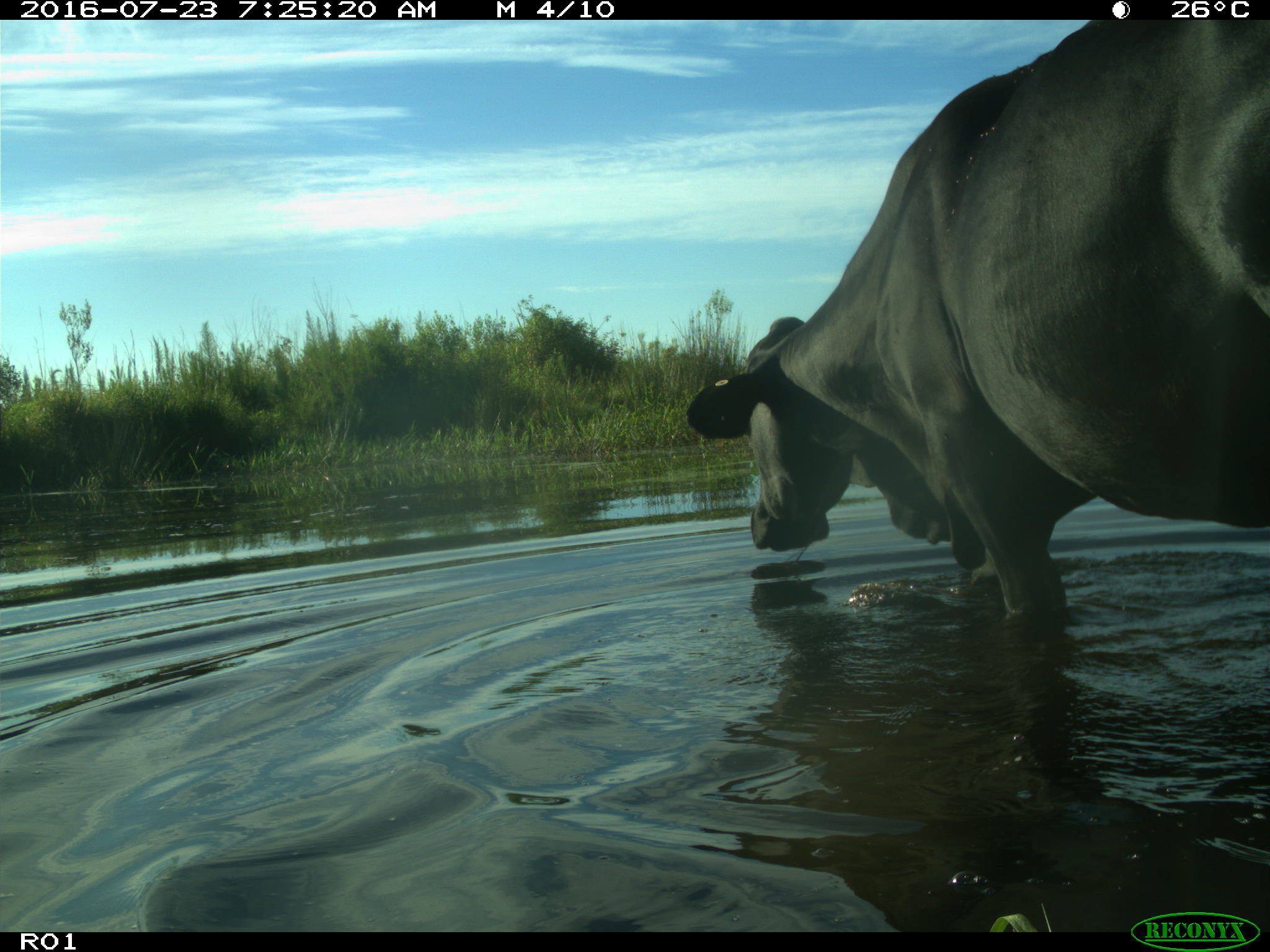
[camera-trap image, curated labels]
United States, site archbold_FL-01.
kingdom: Animalia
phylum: Chordata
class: Mammalia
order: Artiodactyla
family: Bovidae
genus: Bos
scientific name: Bos taurus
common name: domestic cow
Bos taurus (domestic cow).